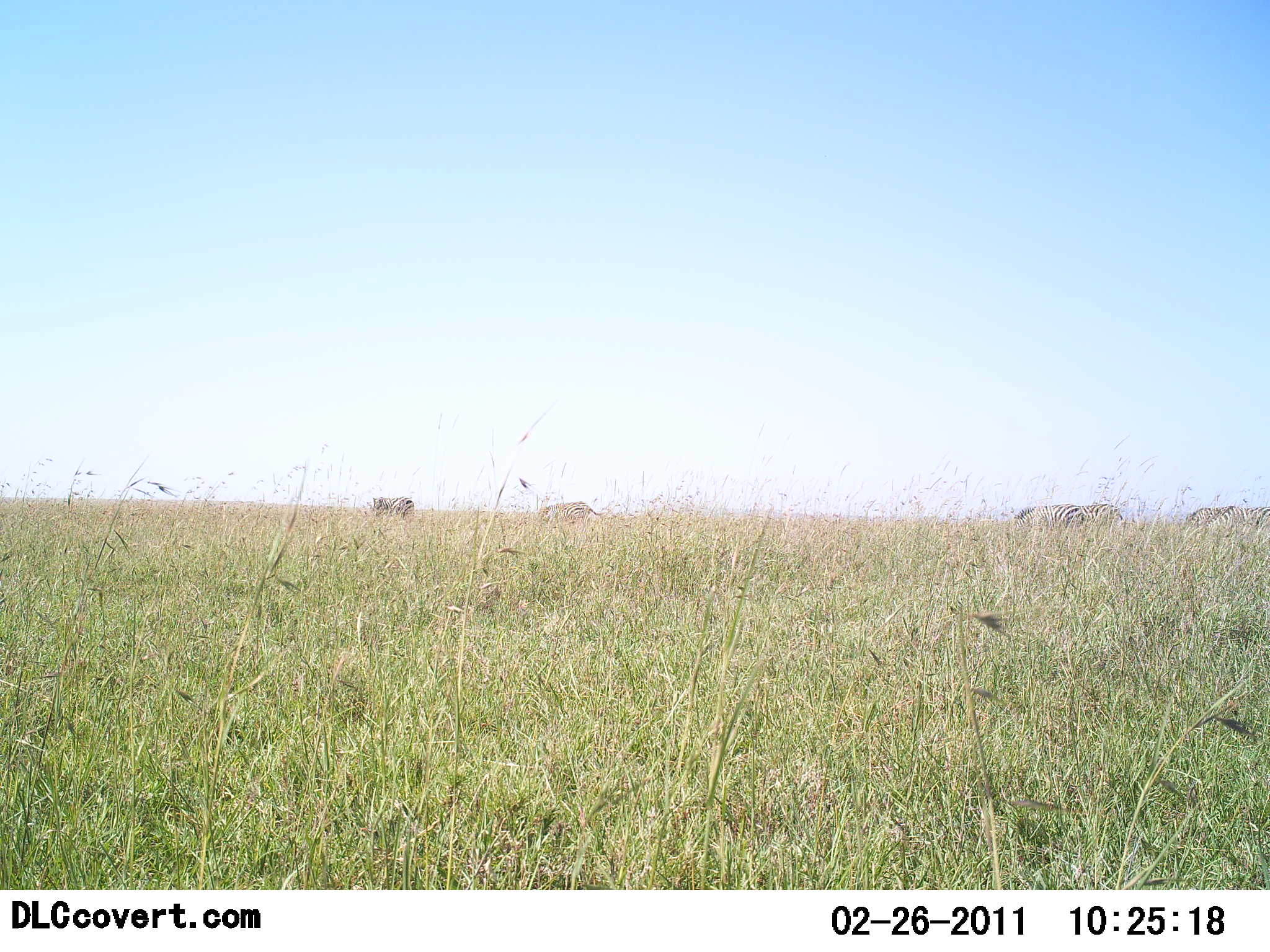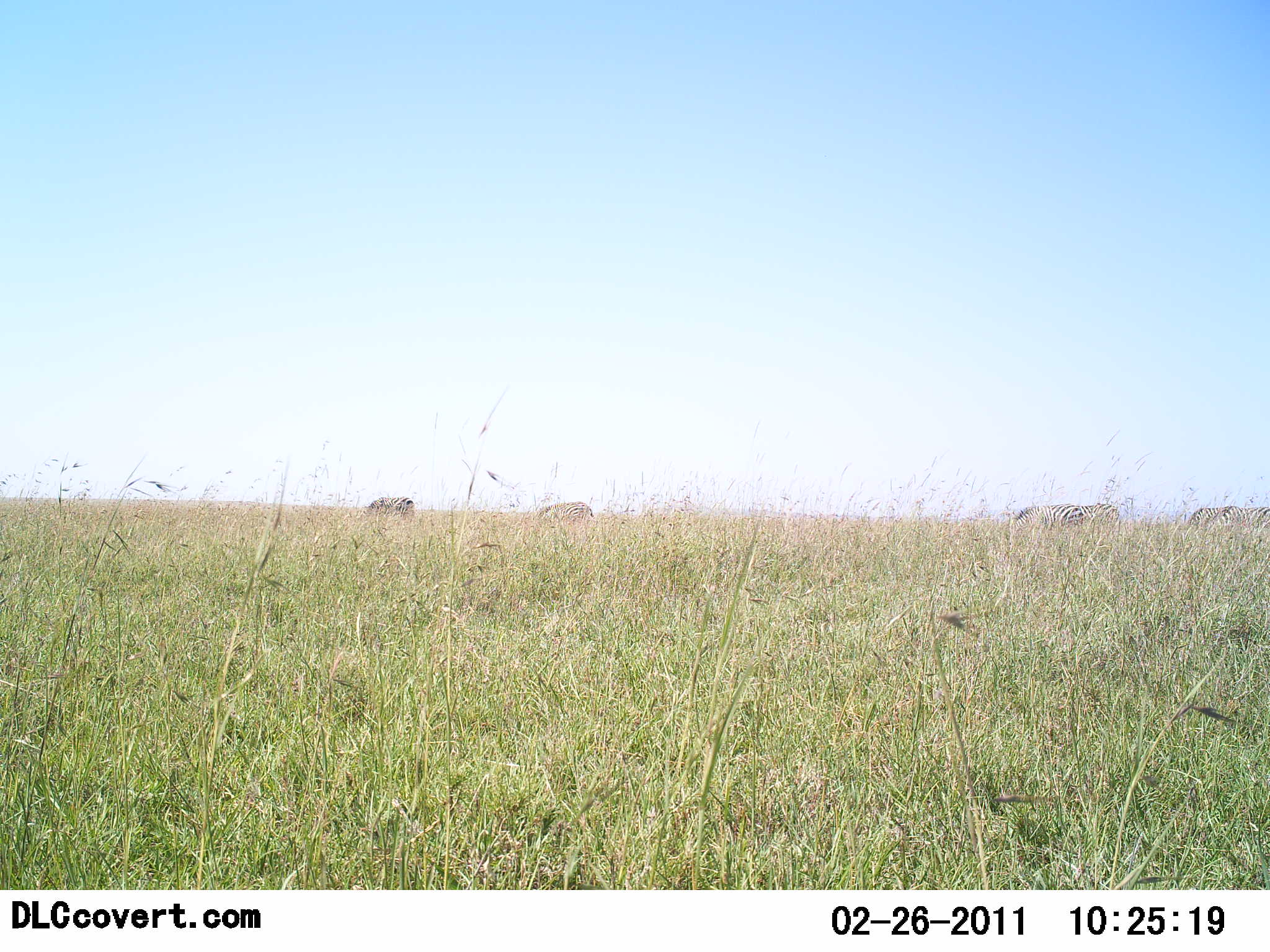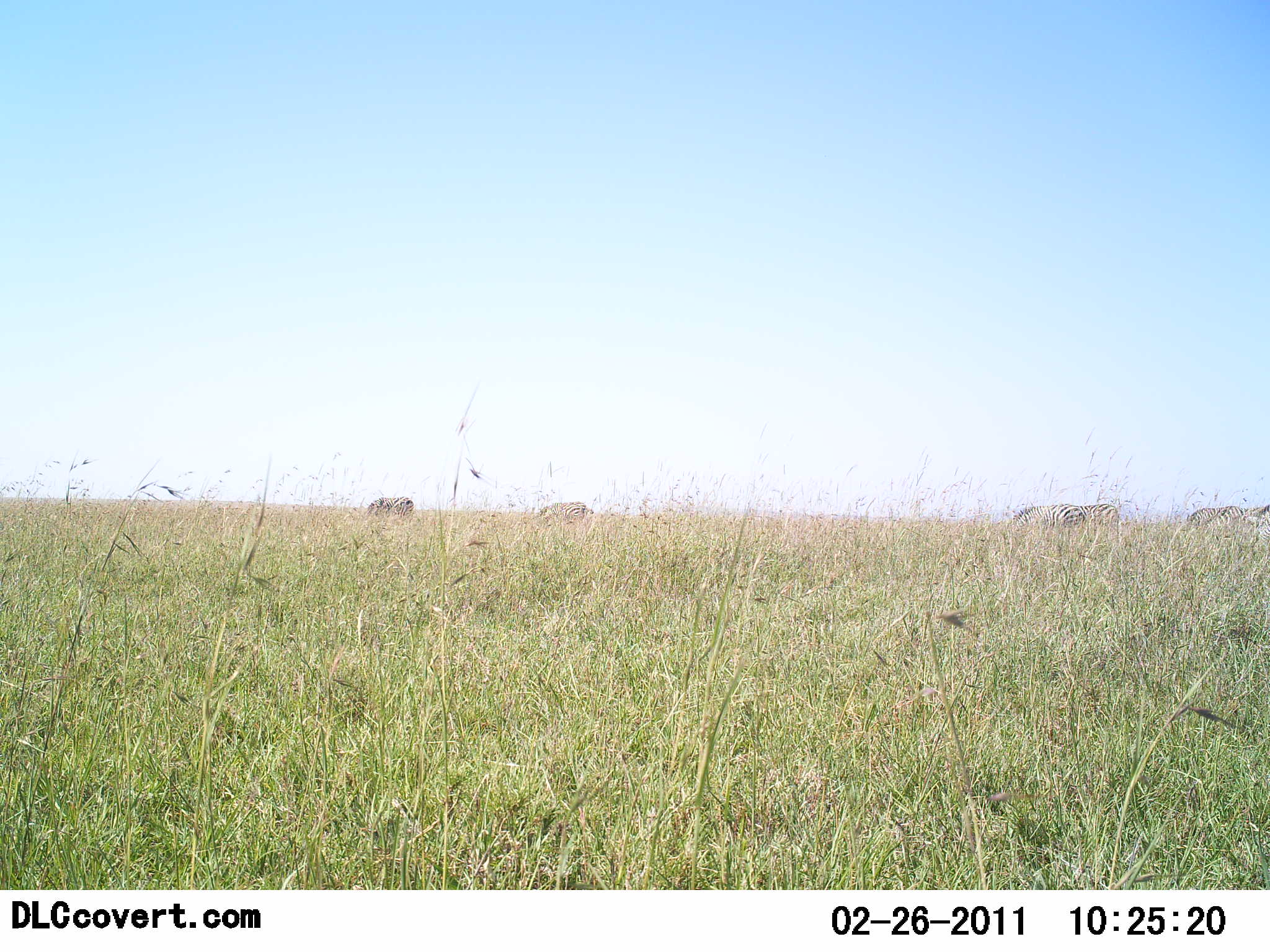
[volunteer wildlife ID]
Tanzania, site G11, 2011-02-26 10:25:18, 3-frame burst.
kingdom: Animalia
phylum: Chordata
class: Mammalia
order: Perissodactyla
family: Equidae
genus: Equus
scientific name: Equus quagga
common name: plains zebra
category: zebra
Zebra (plains zebra) (Equus quagga), count 6. Behavior (volunteer vote fractions): standing 44%, resting 0%, moving 12%, interacting 0%. Young present (vote fraction): 0%. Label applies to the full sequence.